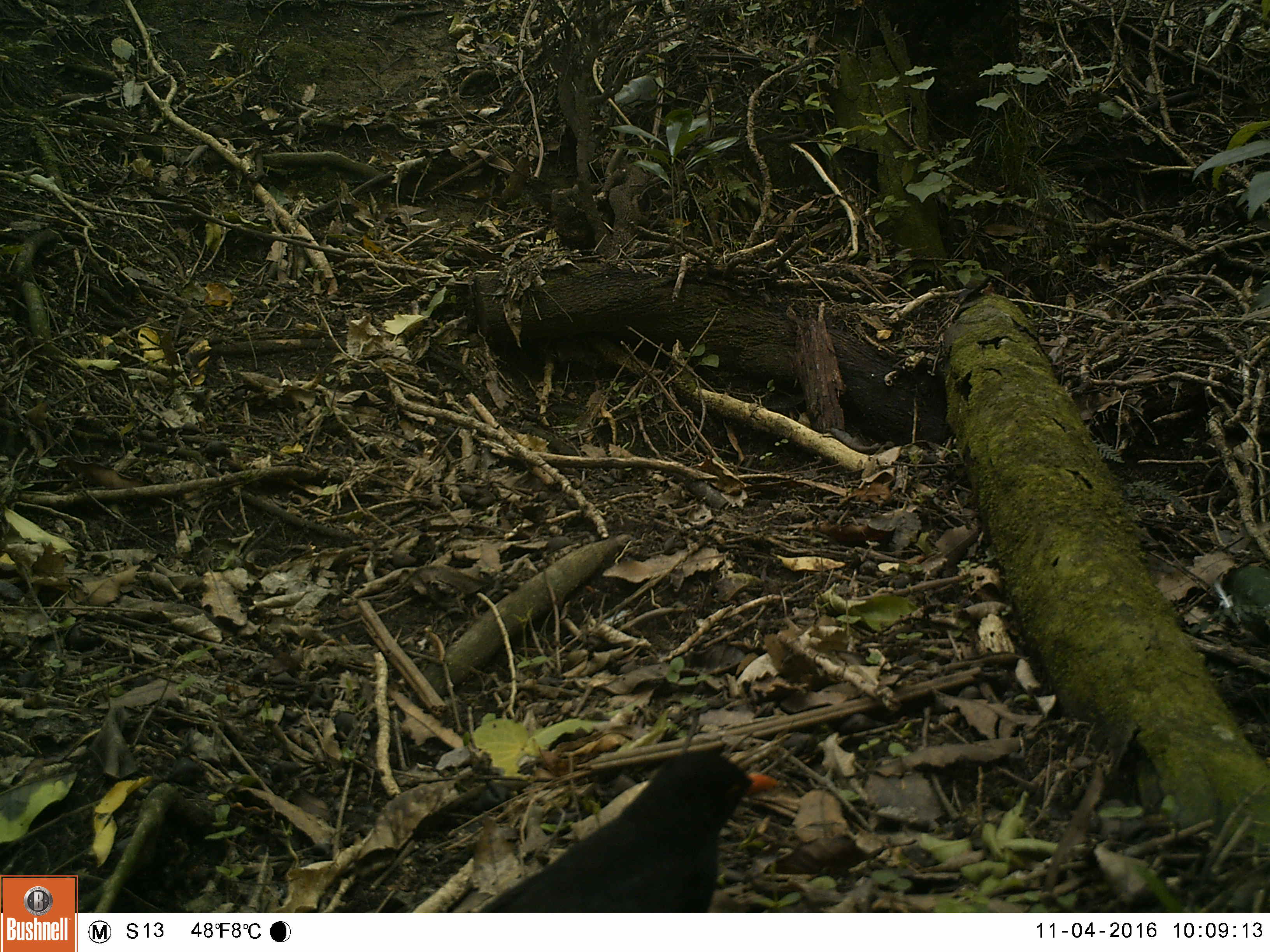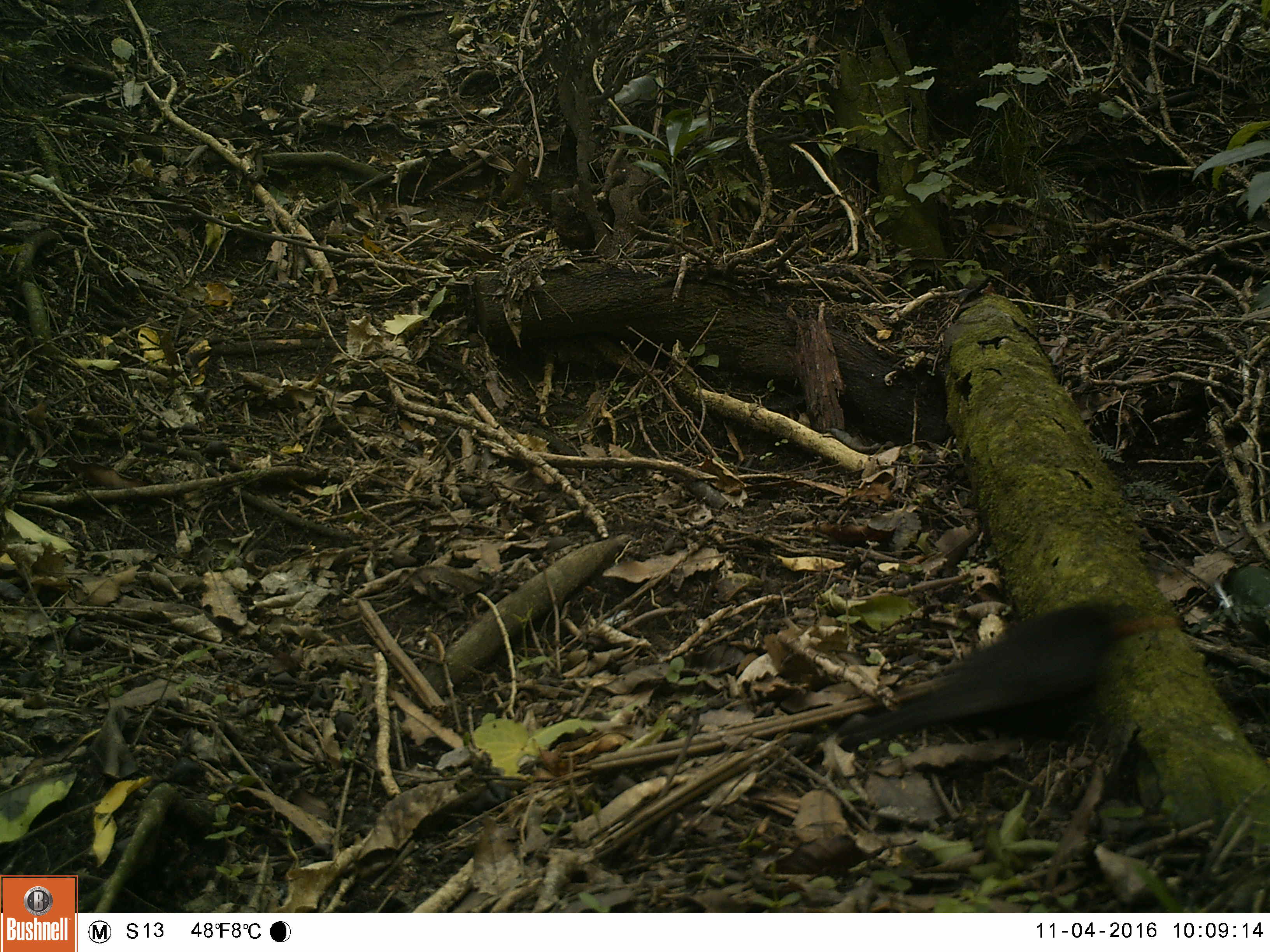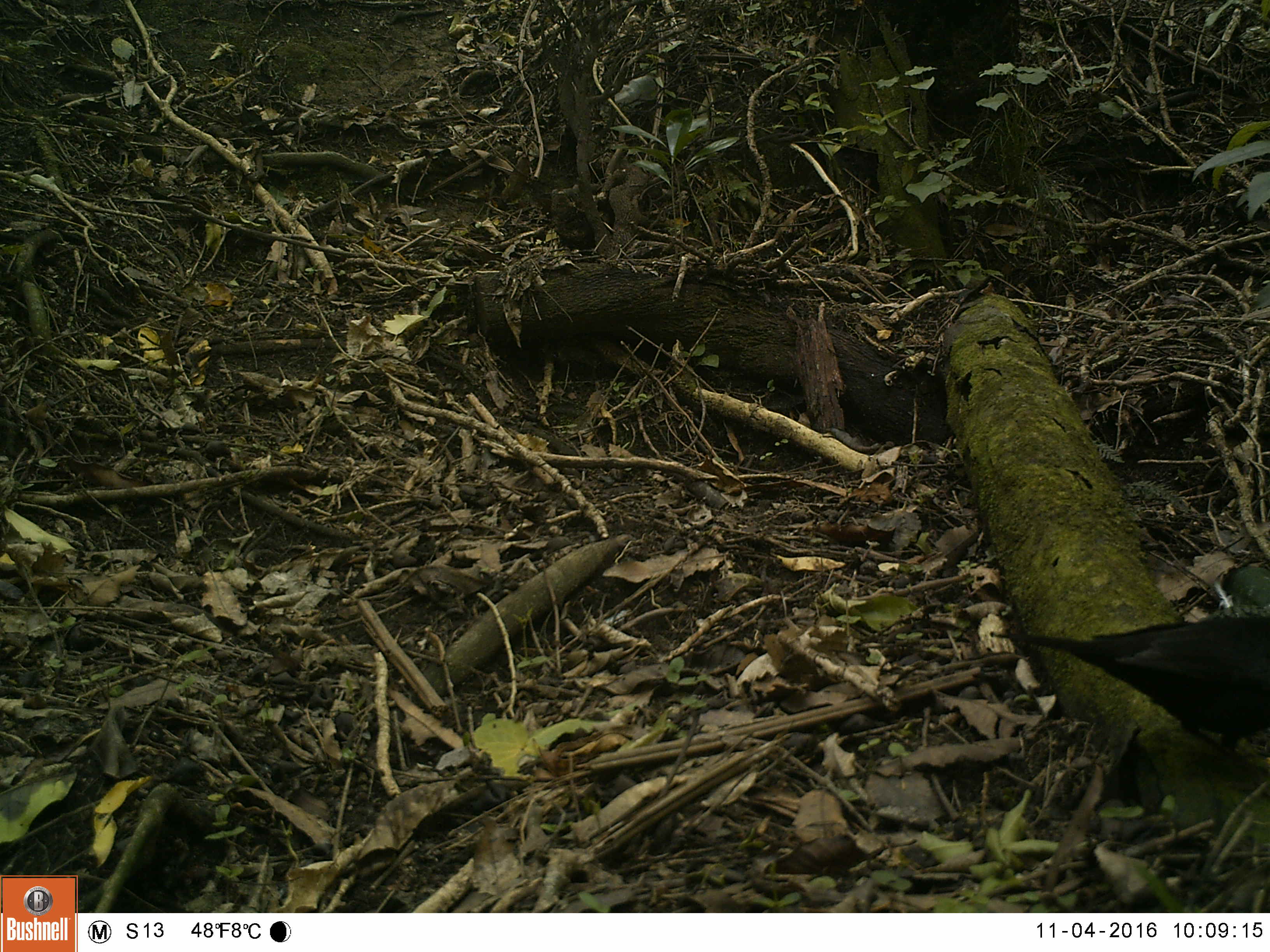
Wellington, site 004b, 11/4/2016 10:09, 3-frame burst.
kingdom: Animalia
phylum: Chordata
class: Aves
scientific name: Aves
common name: bird